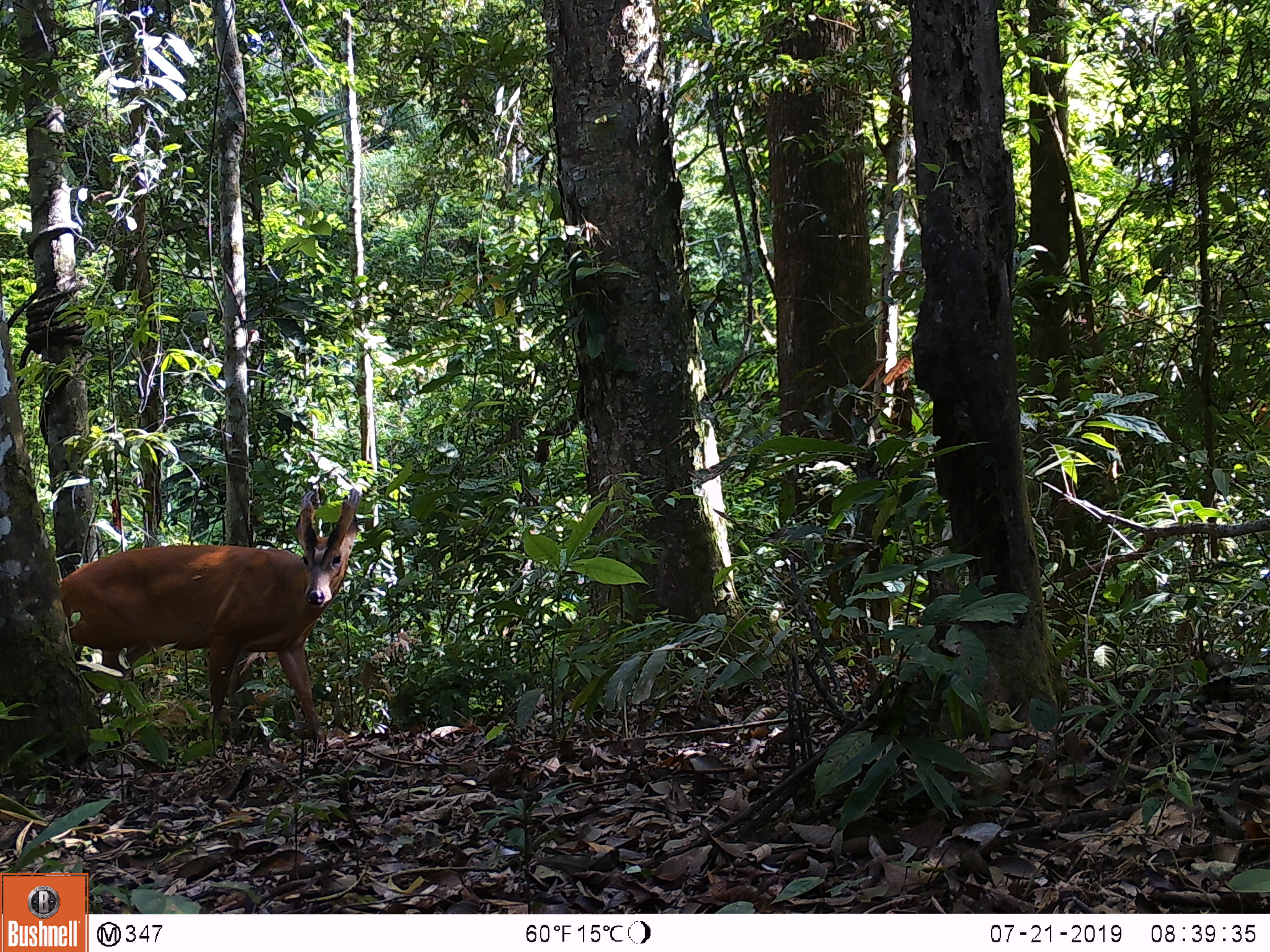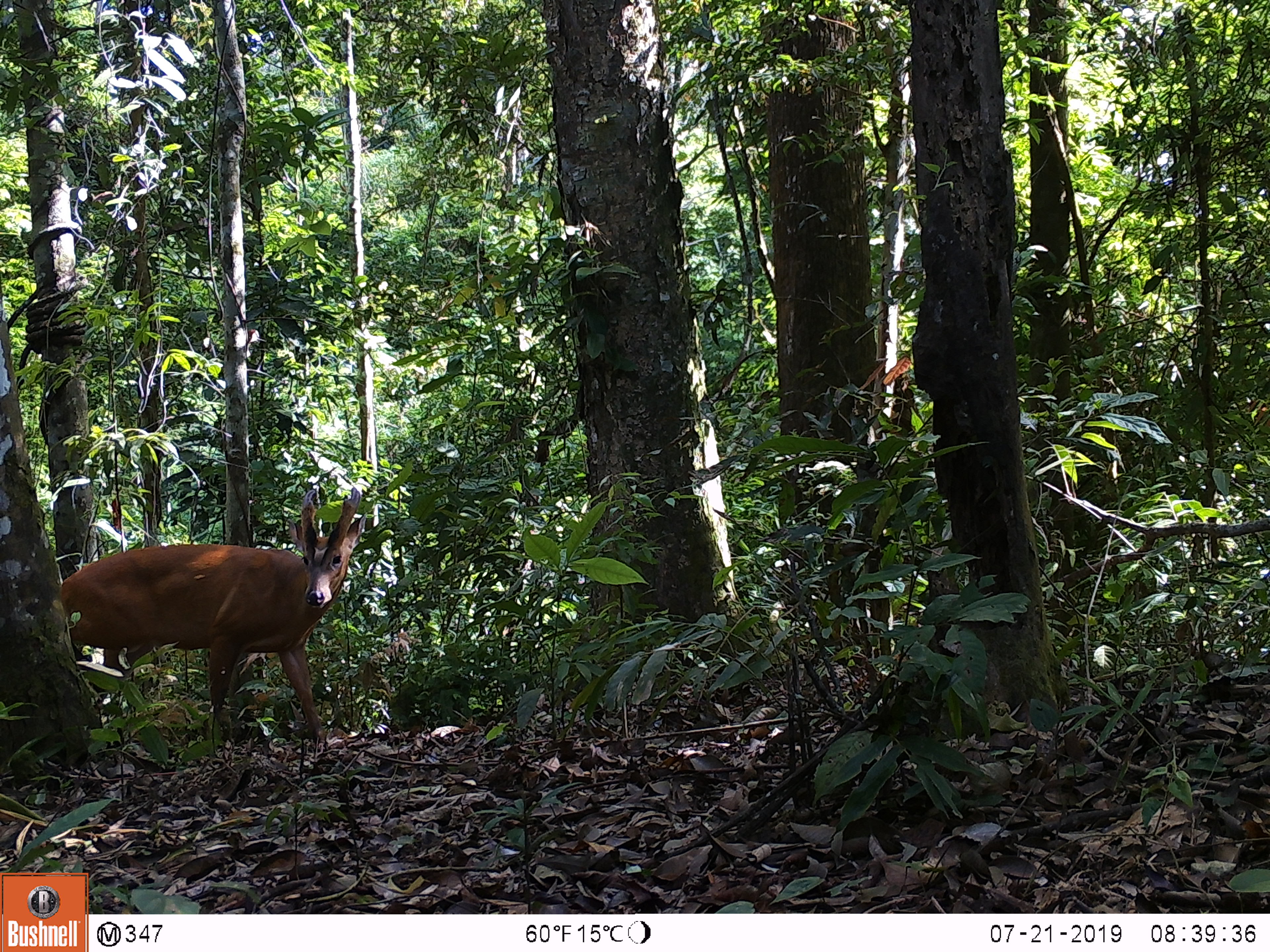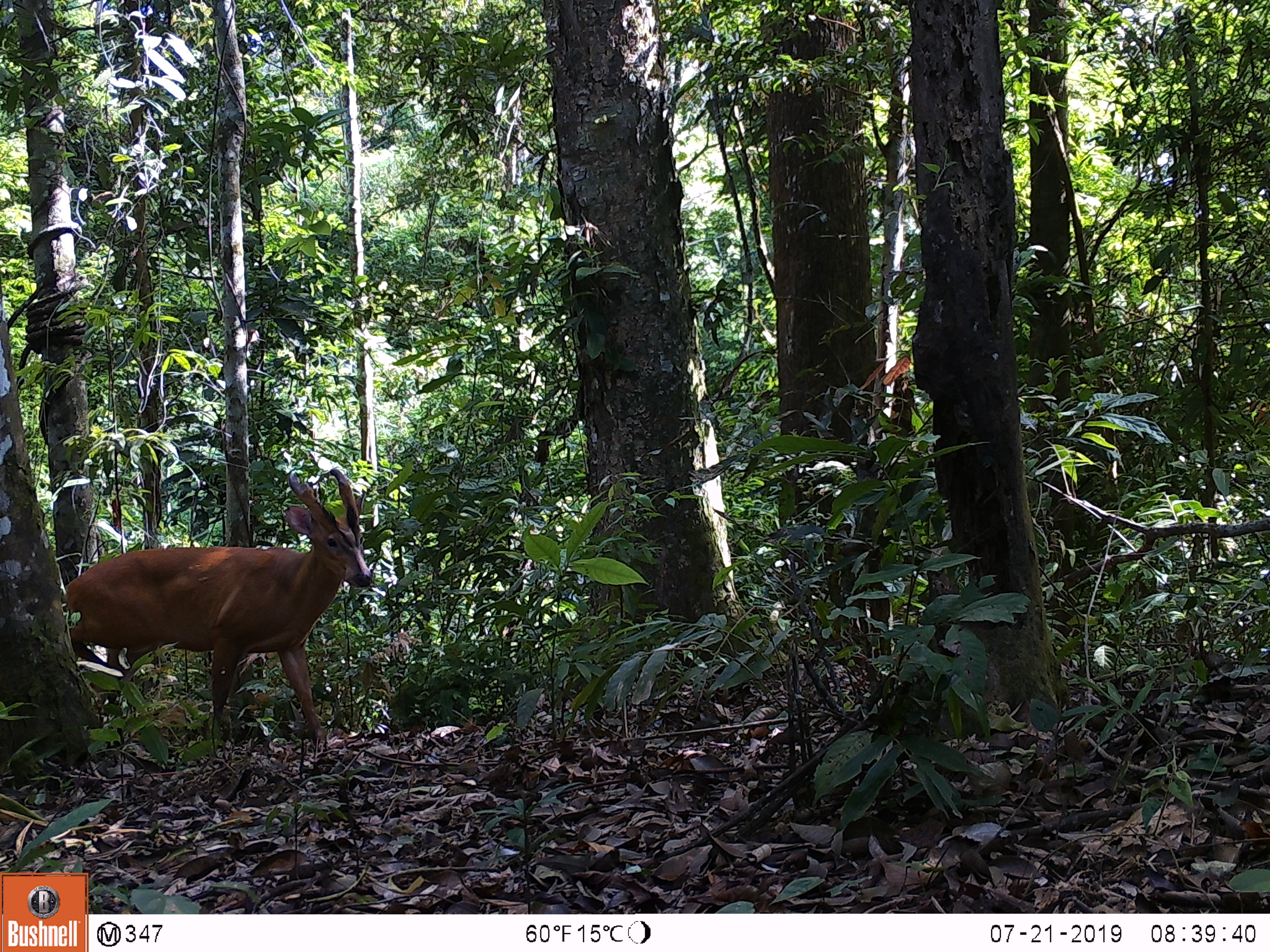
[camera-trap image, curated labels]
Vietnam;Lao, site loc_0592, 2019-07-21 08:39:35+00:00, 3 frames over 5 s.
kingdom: Animalia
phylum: Chordata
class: Mammalia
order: Artiodactyla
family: Cervidae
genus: Muntiacus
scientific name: Muntiacus muntjak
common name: red muntjac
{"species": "red muntjac (Muntiacus muntjak)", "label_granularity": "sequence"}